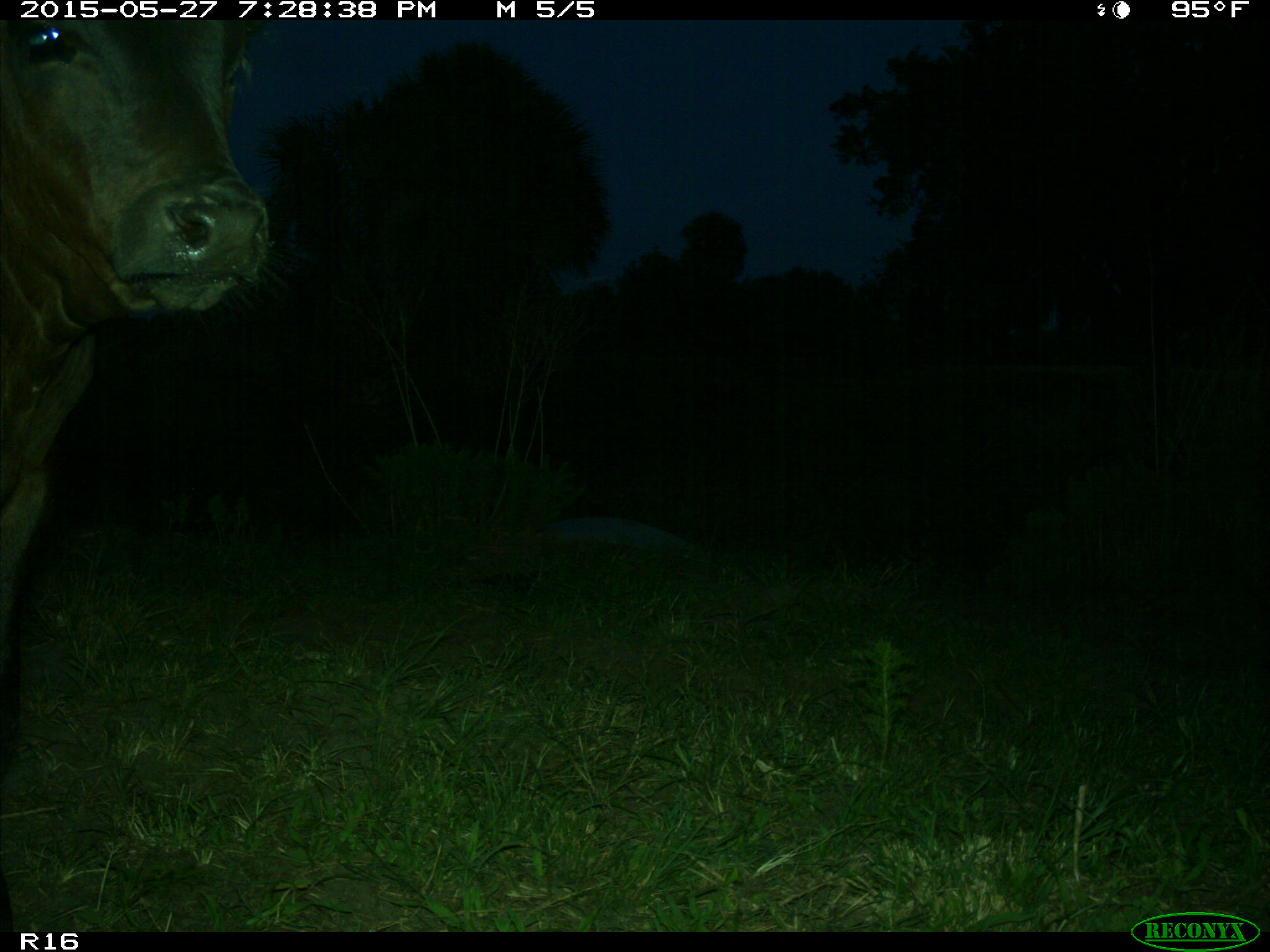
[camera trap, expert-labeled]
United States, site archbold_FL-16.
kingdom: Animalia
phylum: Chordata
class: Mammalia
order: Artiodactyla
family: Bovidae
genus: Bos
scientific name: Bos taurus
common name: domestic cow